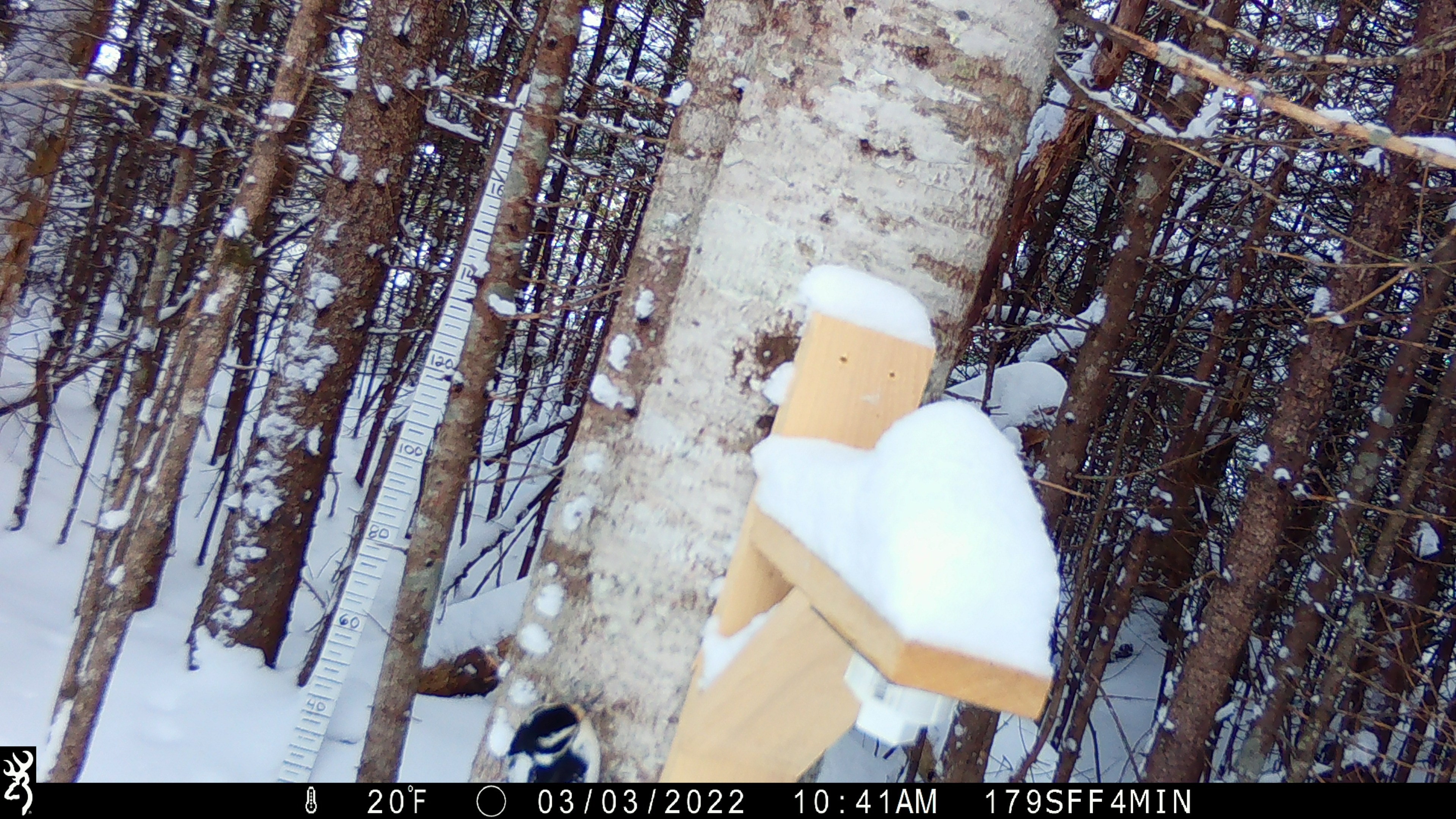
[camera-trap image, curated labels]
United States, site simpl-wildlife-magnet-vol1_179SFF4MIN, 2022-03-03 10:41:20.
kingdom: Animalia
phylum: Chordata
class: Aves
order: Piciformes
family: Picidae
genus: Picoides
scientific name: Picoides arcticus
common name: black-backed woodpecker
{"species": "black-backed woodpecker (Picoides arcticus)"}